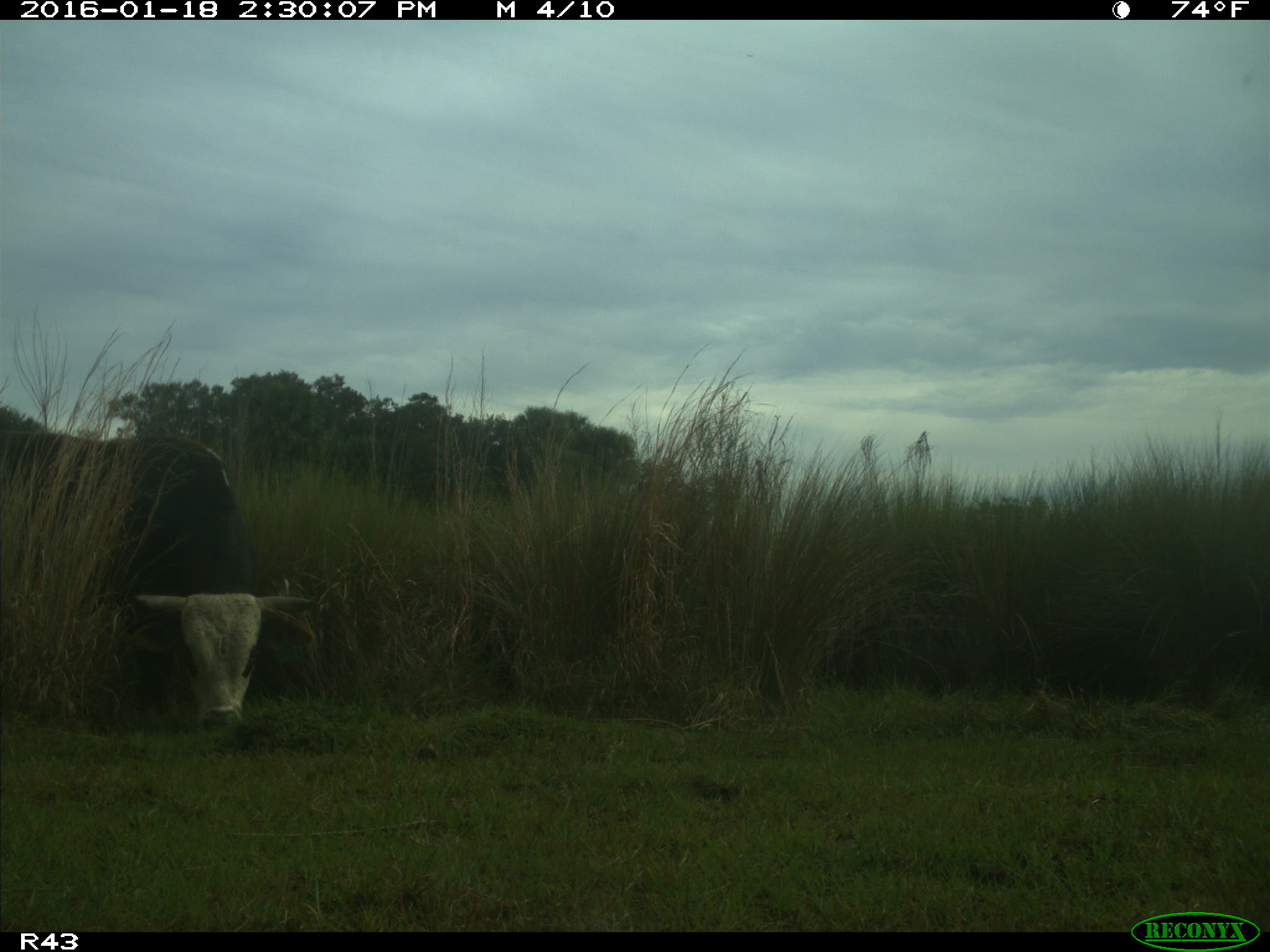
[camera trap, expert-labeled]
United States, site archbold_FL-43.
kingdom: Animalia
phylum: Chordata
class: Mammalia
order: Artiodactyla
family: Bovidae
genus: Bos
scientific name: Bos taurus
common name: domestic cow